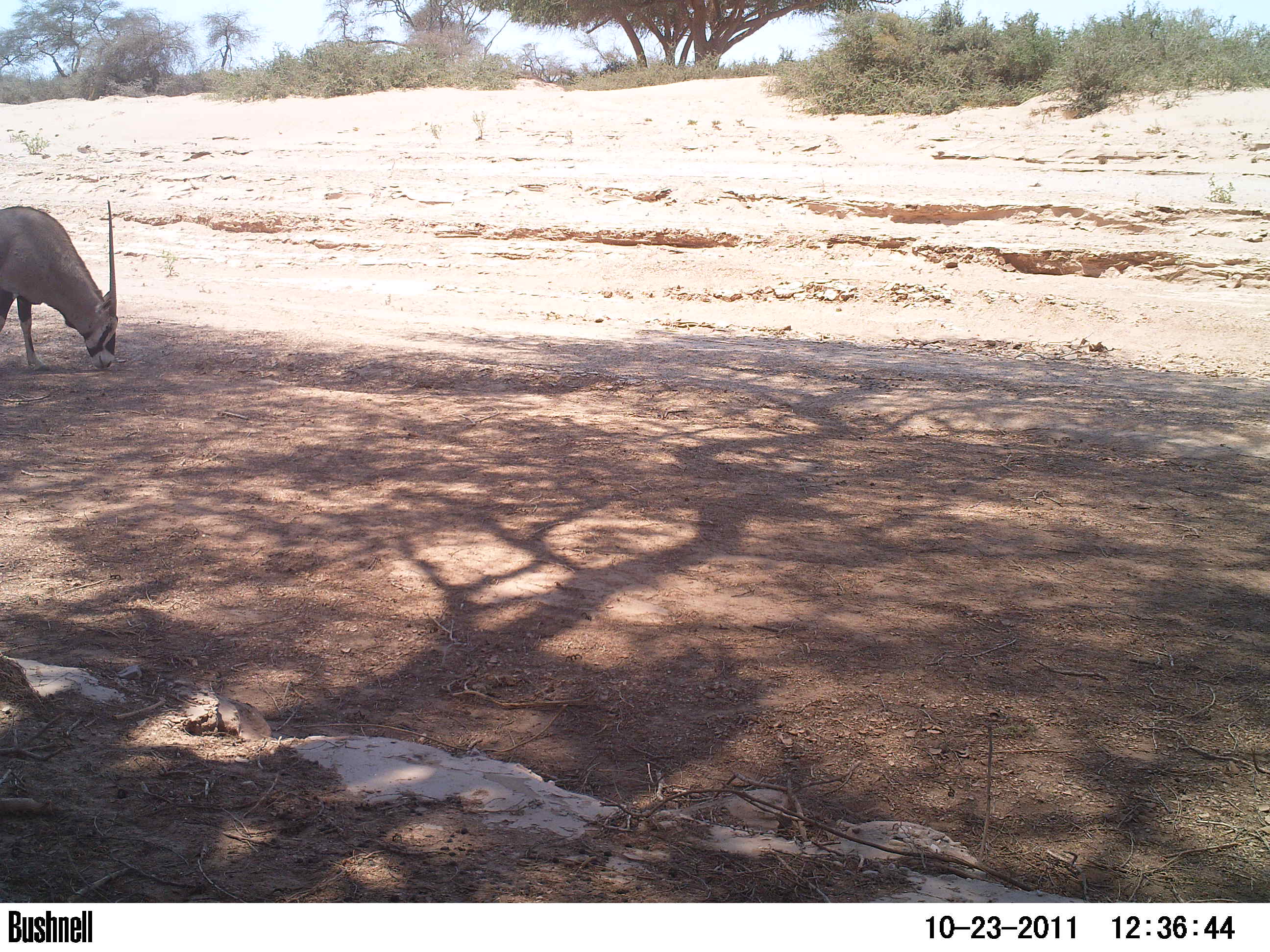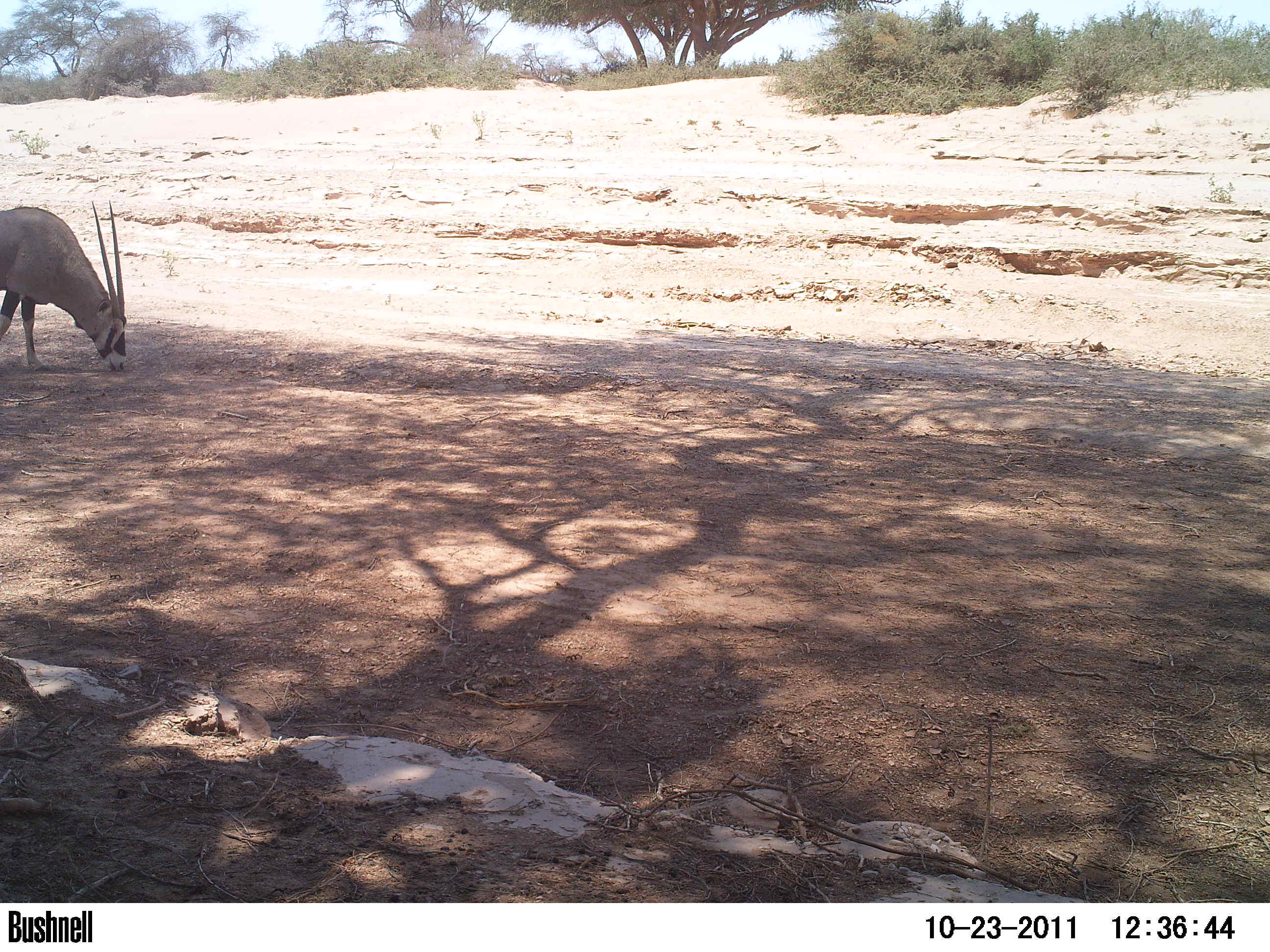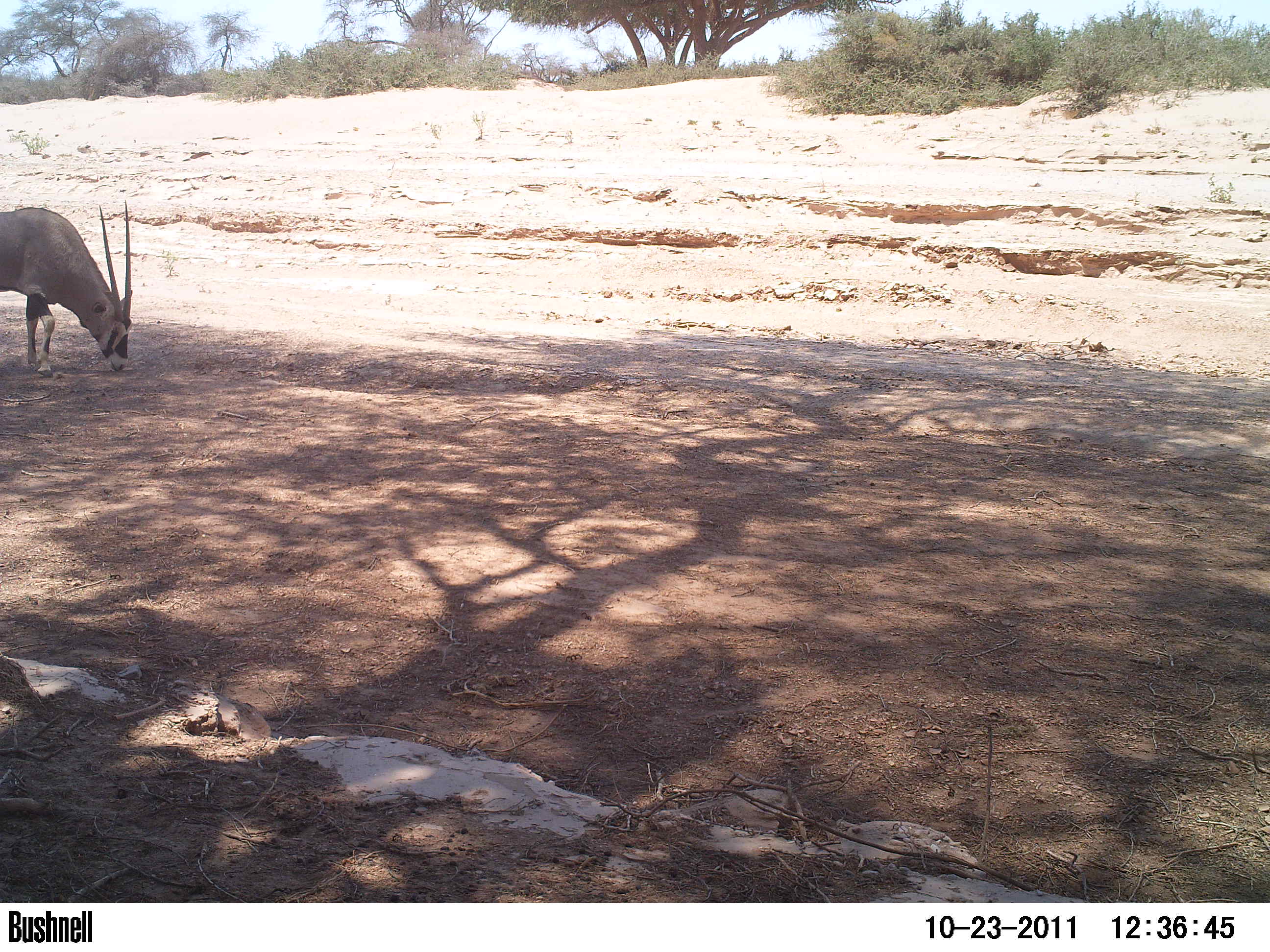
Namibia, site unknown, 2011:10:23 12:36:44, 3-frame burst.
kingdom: Animalia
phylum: Chordata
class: Mammalia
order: Artiodactyla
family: Bovidae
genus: Oryx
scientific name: Oryx gazella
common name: gemsbok